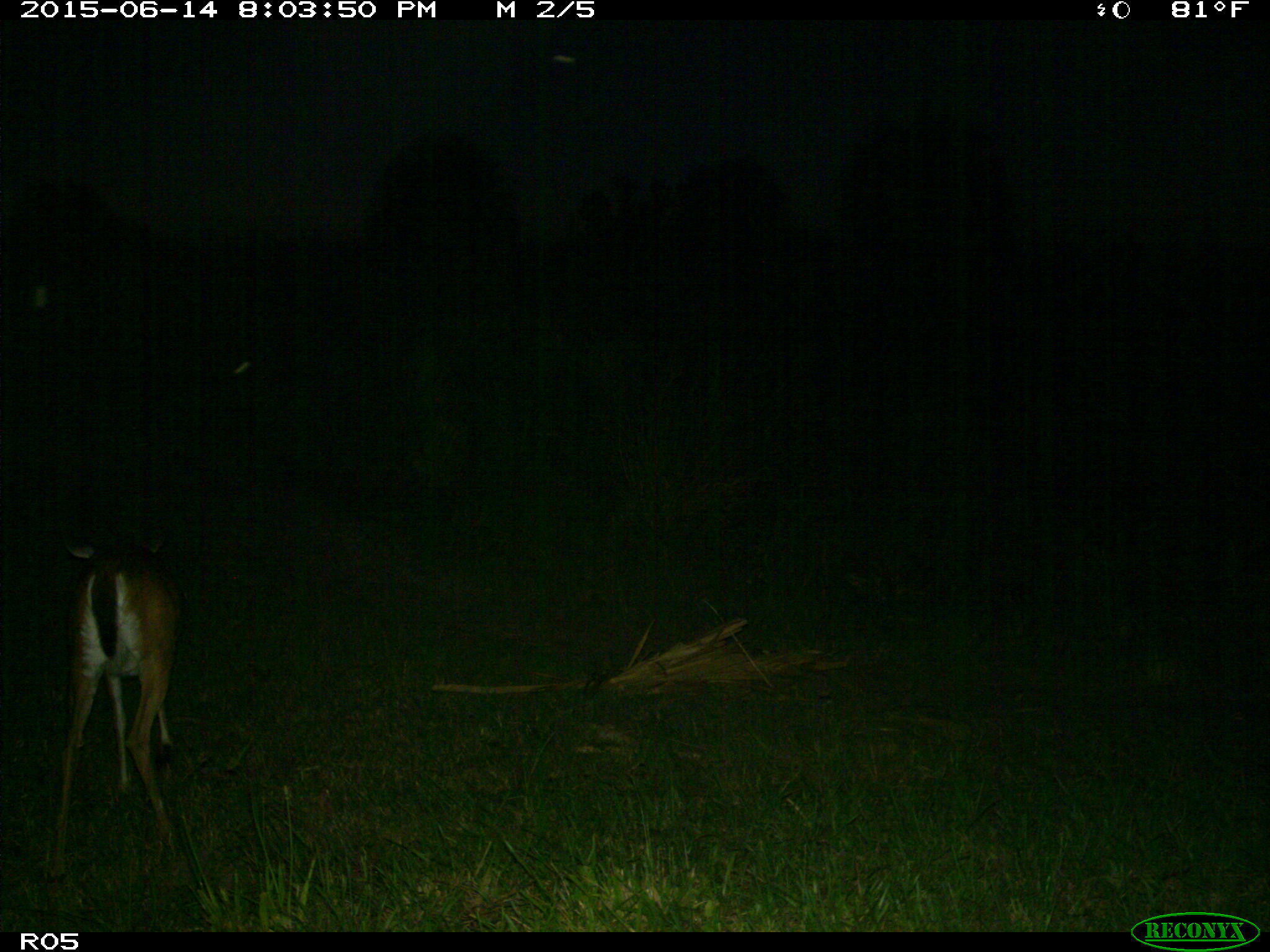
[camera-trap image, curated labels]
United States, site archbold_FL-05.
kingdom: Animalia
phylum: Chordata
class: Mammalia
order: Artiodactyla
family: Cervidae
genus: Odocoileus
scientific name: Odocoileus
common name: deer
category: unidentified deer